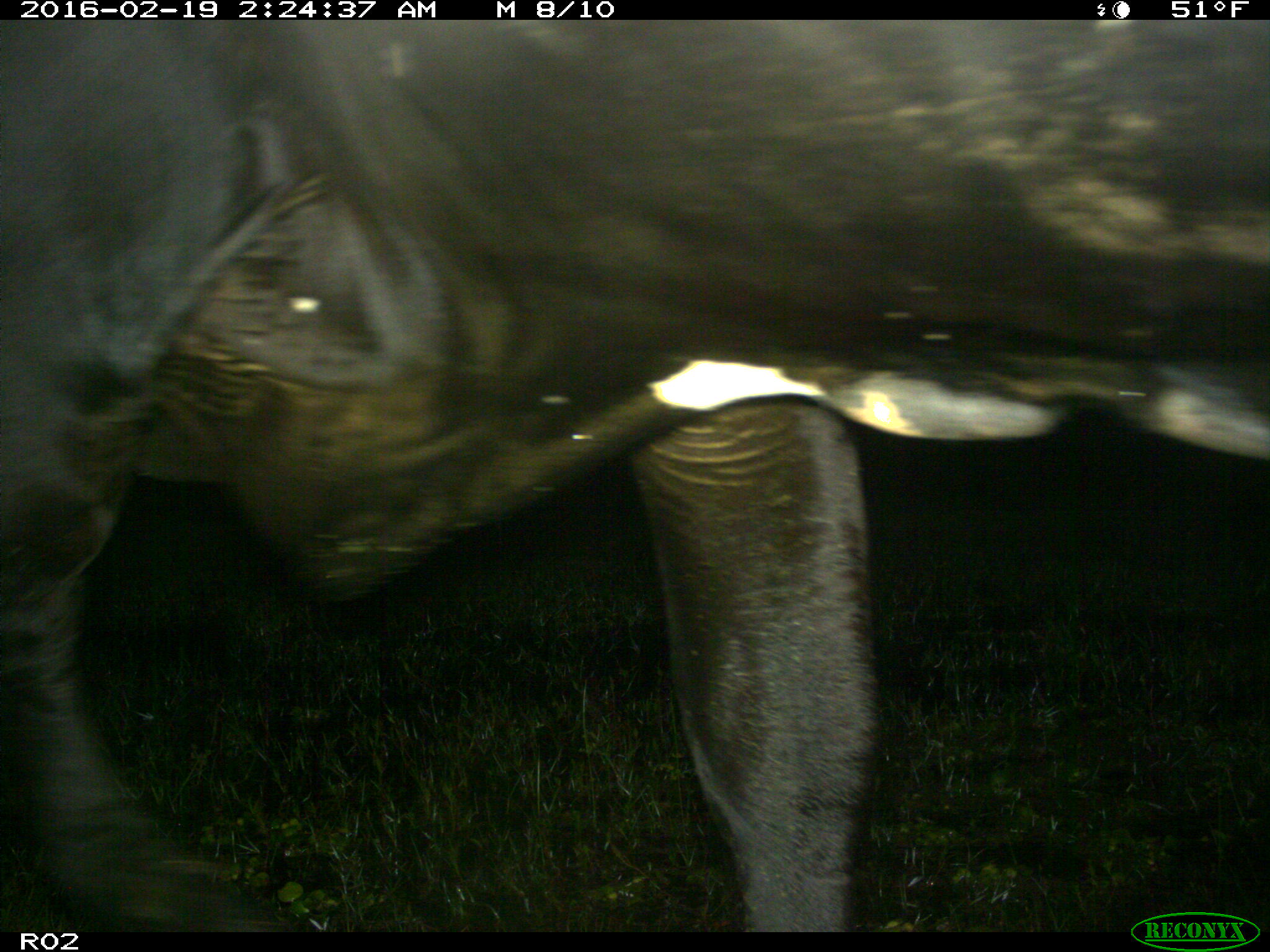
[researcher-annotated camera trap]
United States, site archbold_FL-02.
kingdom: Animalia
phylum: Chordata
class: Mammalia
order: Artiodactyla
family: Bovidae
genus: Bos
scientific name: Bos taurus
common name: domestic cow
Bos taurus (domestic cow).